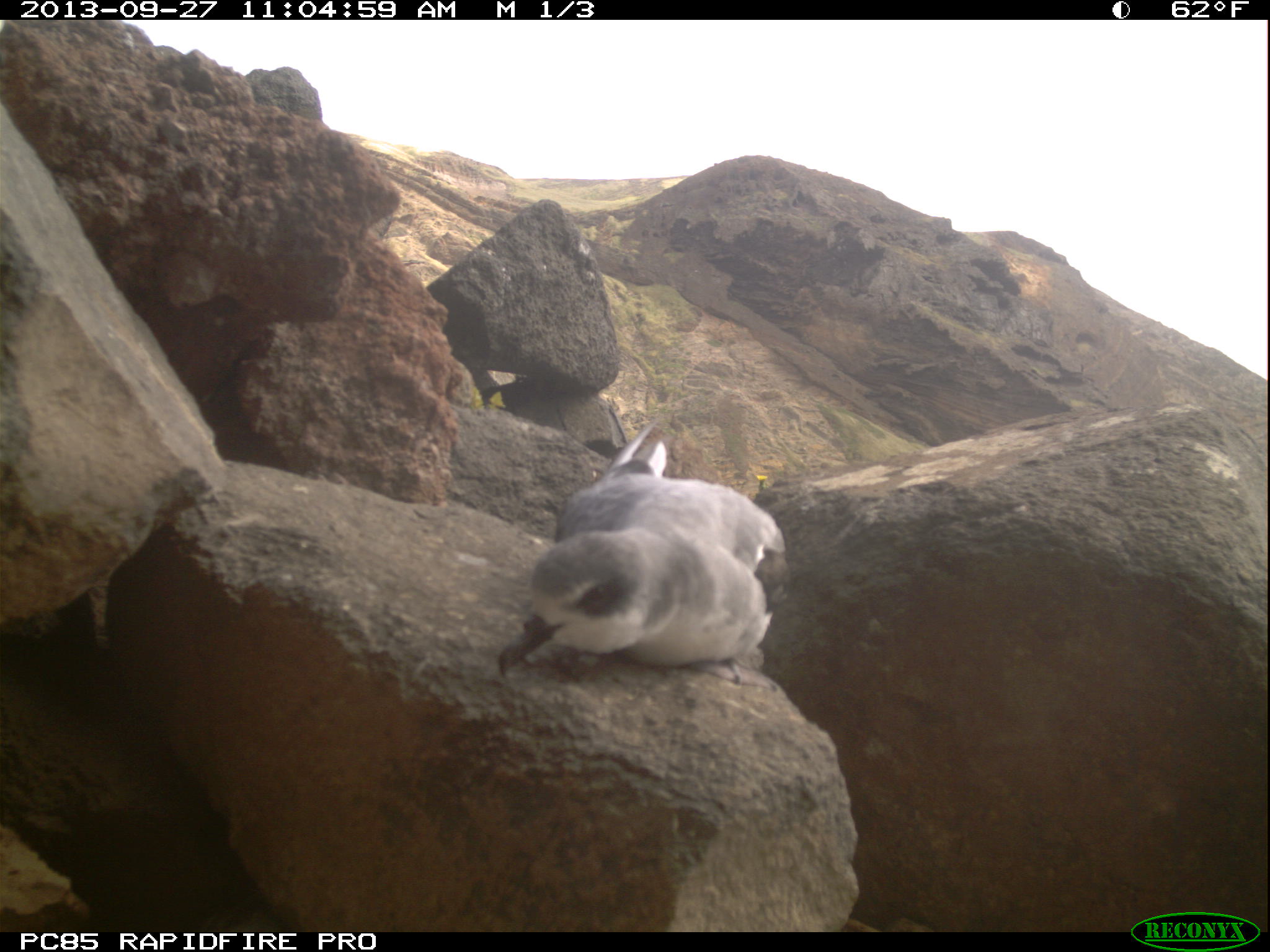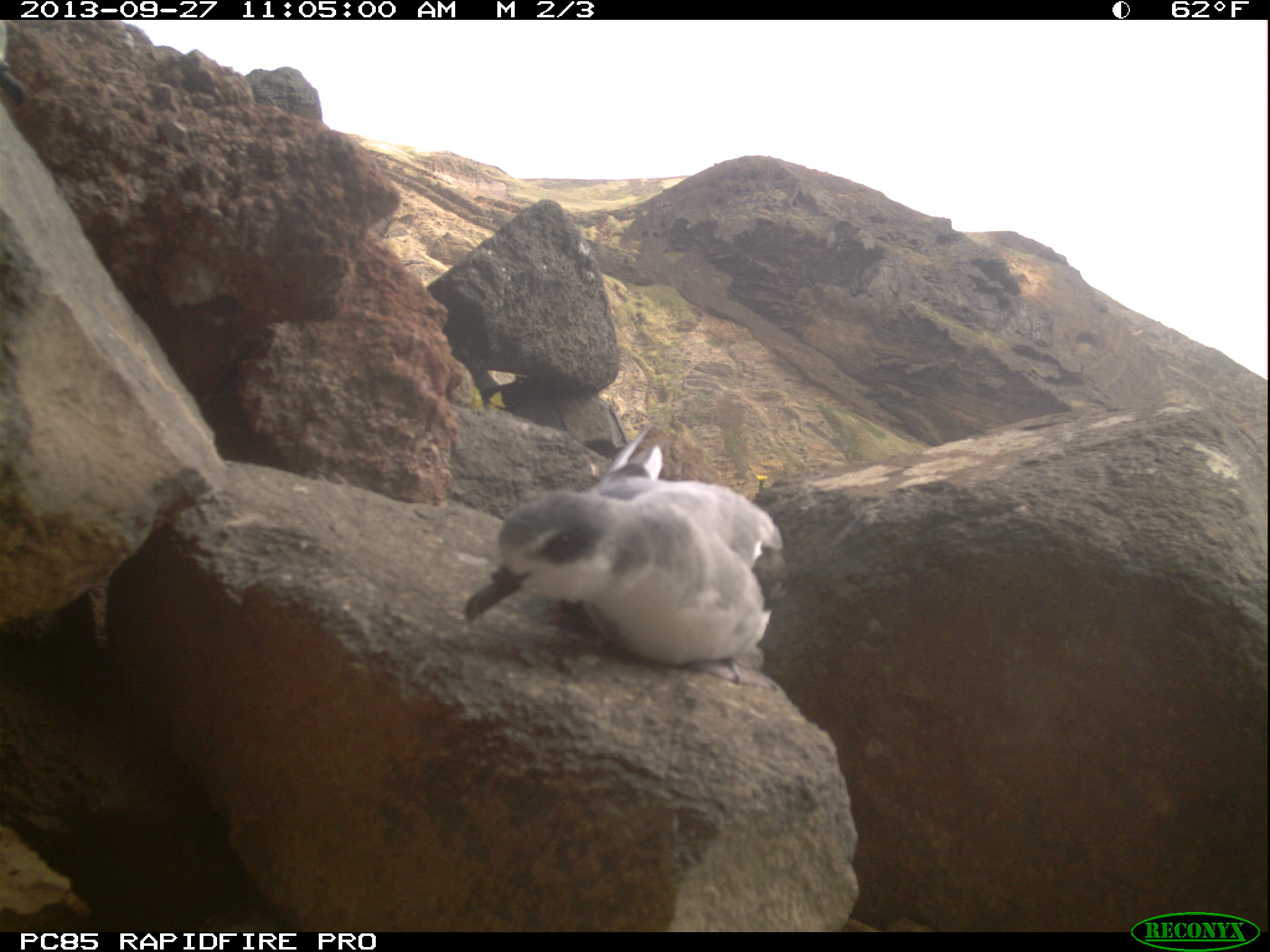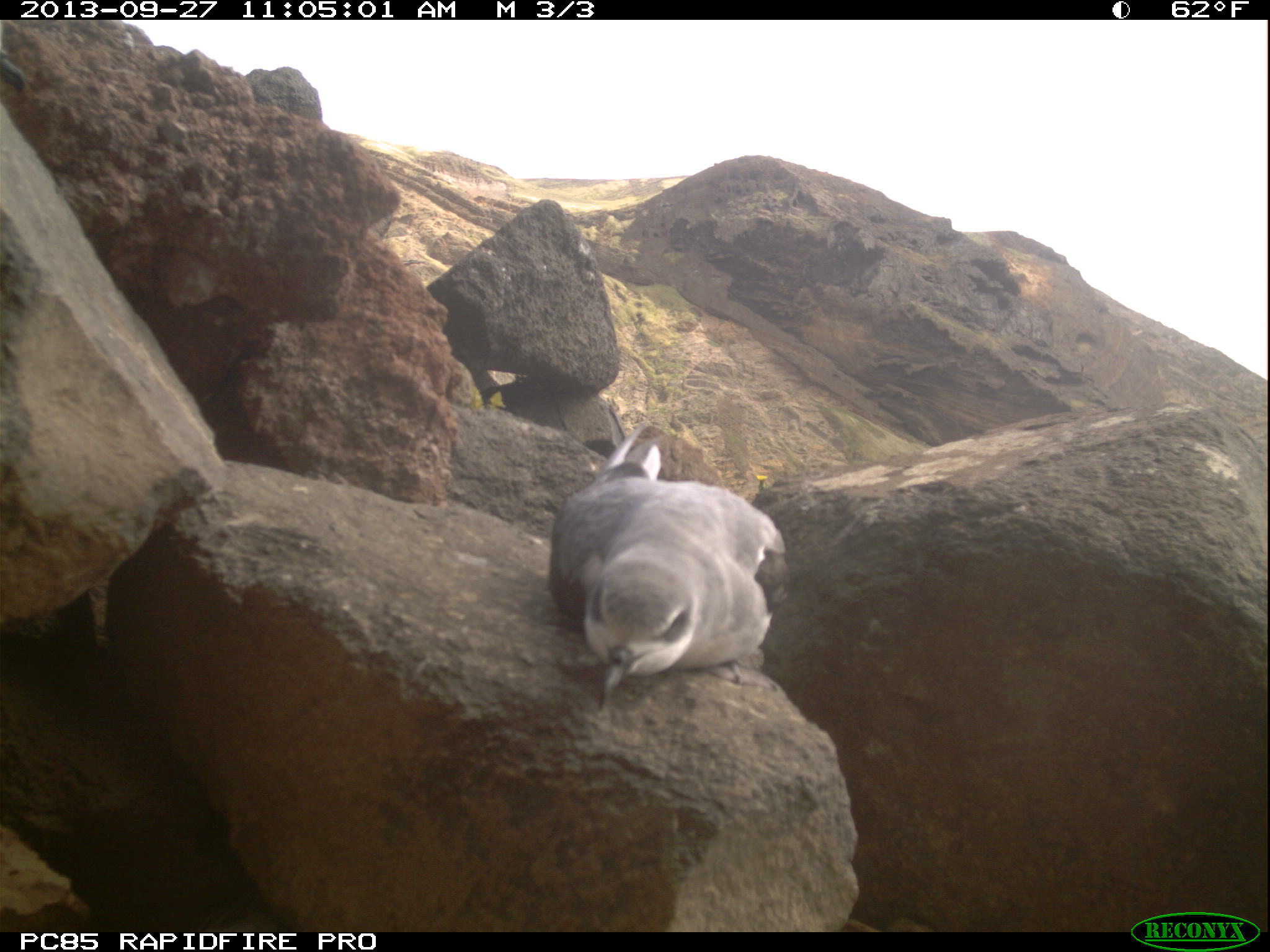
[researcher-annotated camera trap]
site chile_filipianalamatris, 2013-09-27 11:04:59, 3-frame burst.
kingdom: Animalia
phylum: Chordata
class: Aves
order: Procellariiformes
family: Procellariidae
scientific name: Procellariidae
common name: petrel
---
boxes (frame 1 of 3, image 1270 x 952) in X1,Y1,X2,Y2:
petrel: 492,420,789,681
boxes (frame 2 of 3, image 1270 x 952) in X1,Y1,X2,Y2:
petrel: 456,425,782,682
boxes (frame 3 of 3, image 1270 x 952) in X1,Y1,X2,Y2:
petrel: 540,422,788,711